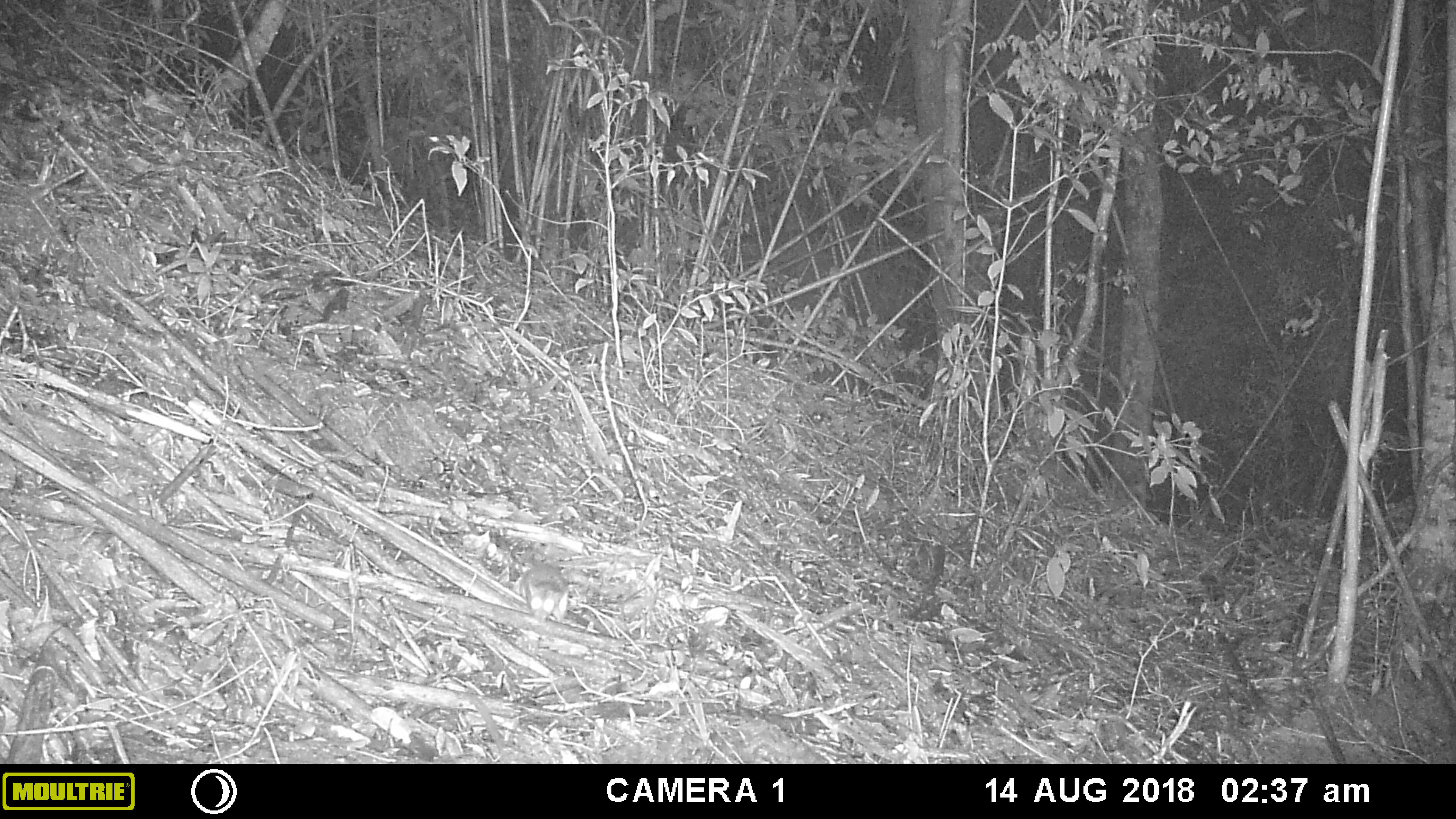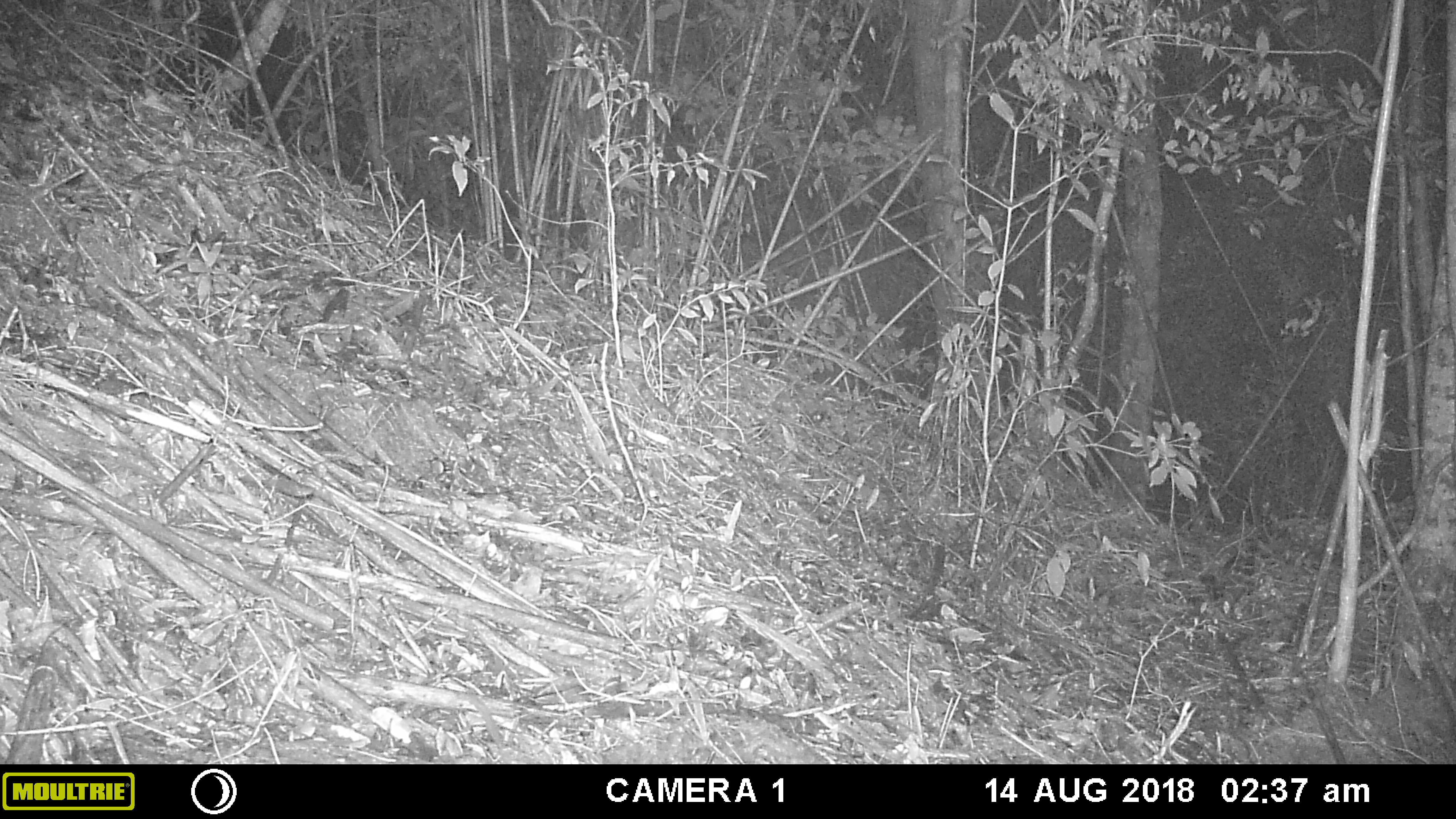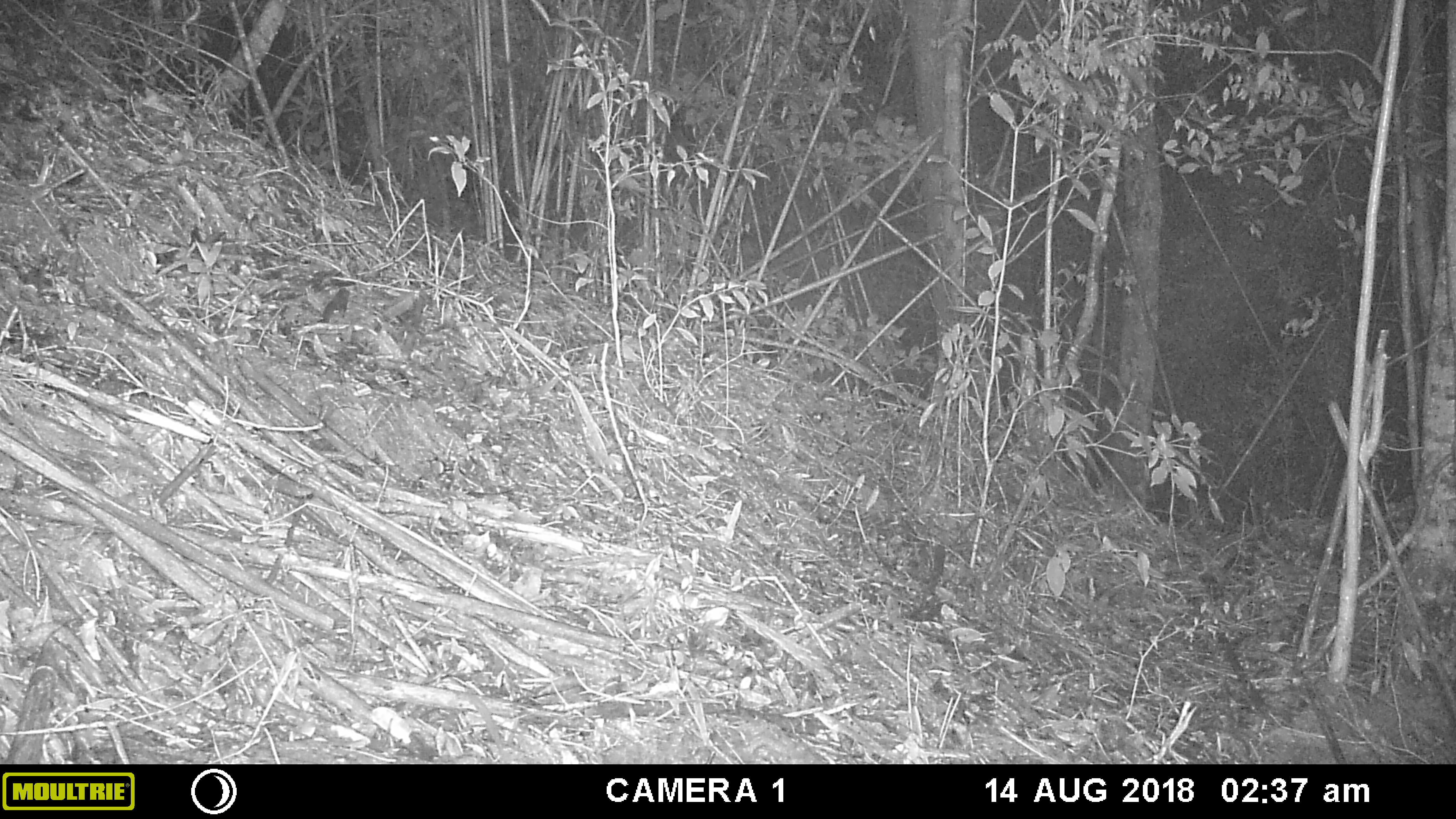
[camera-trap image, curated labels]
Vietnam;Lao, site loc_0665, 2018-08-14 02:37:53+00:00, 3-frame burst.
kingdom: Animalia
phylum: Chordata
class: Mammalia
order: Rodentia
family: Muridae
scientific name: Muridae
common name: old-world mice and rats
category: unidentified murid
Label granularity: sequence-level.